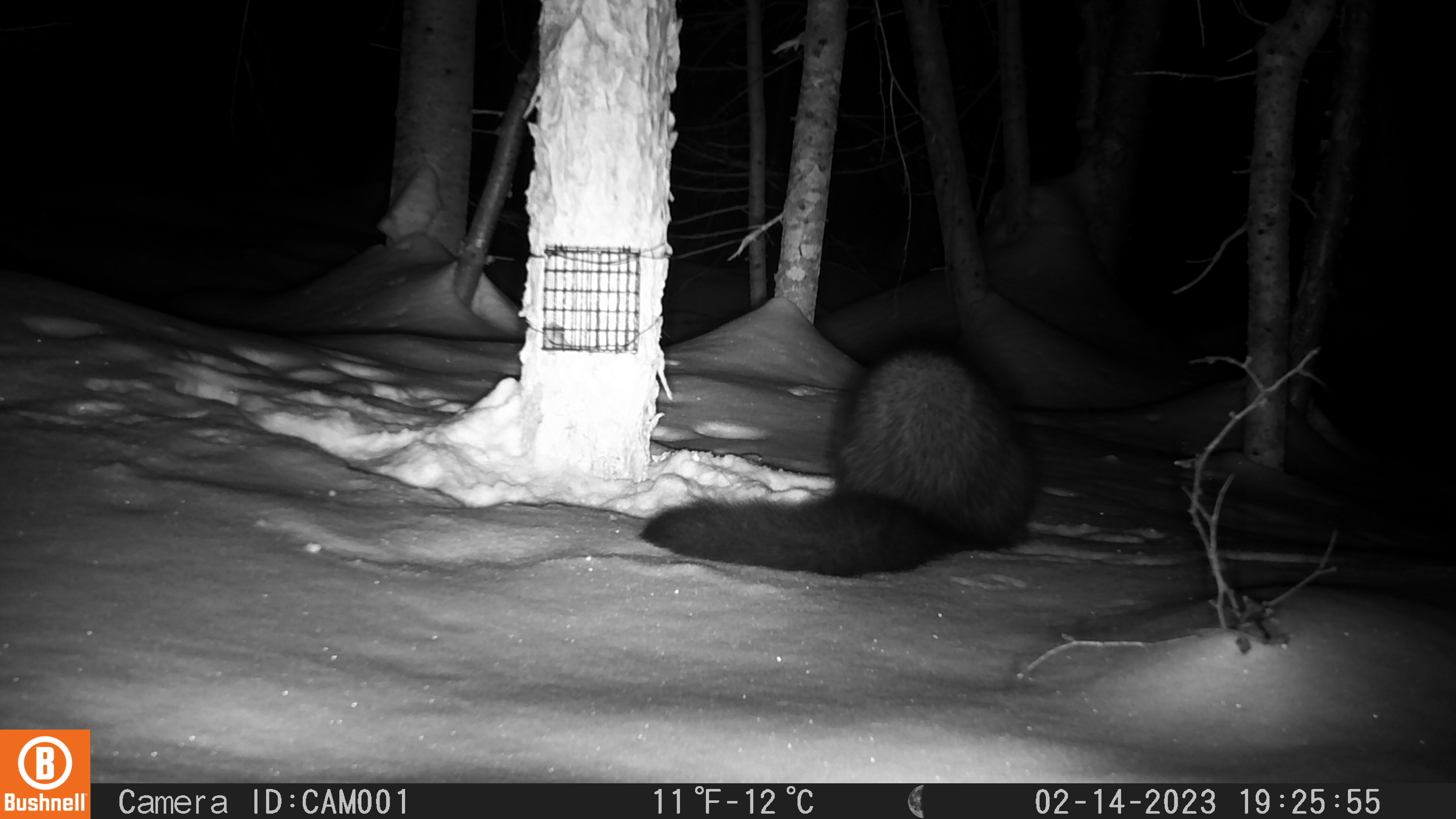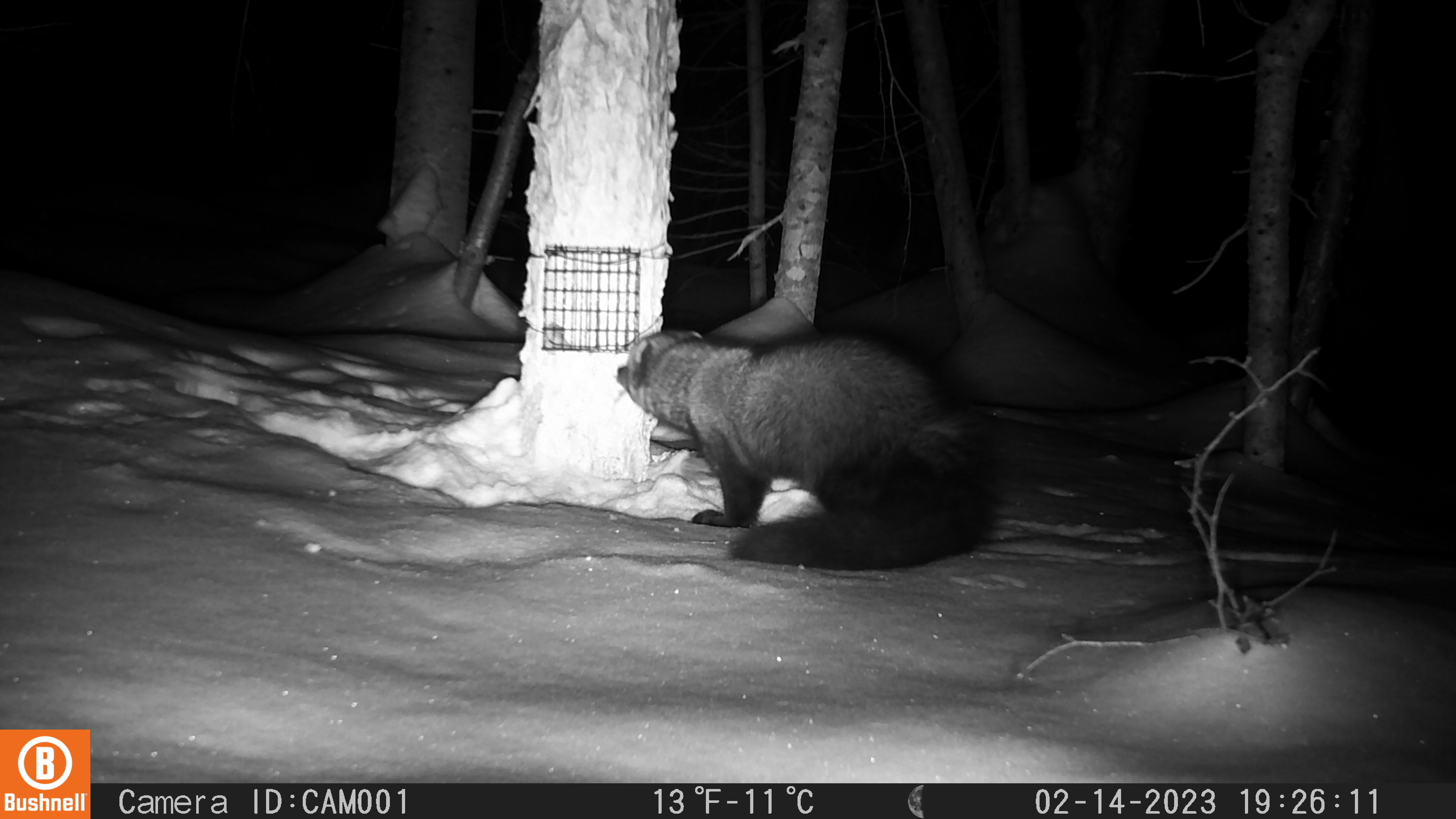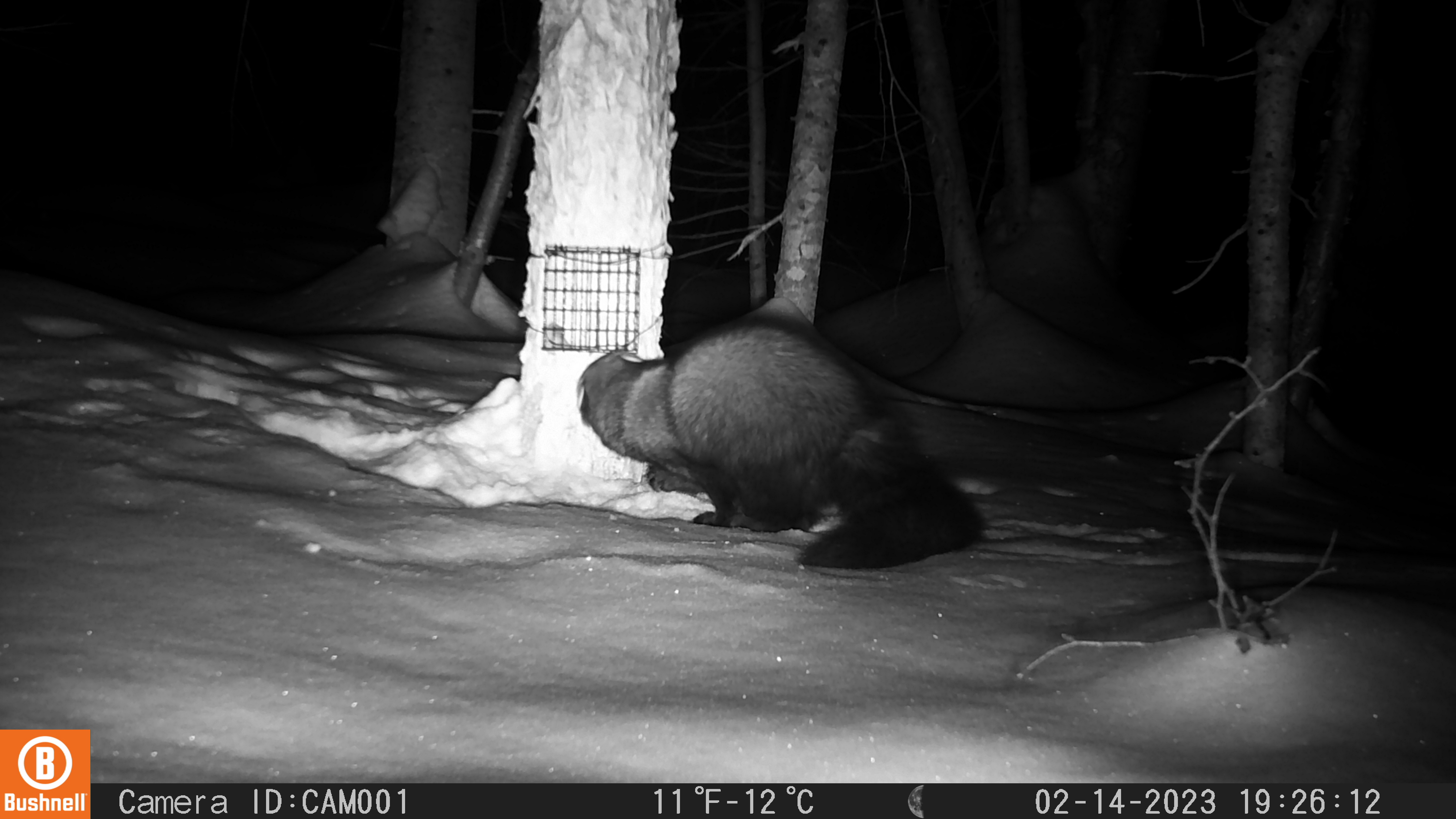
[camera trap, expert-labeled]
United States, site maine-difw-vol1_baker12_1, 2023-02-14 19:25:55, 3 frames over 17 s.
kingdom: Animalia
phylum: Chordata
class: Mammalia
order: Carnivora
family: Mustelidae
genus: Pekania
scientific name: Pekania pennanti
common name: fisher